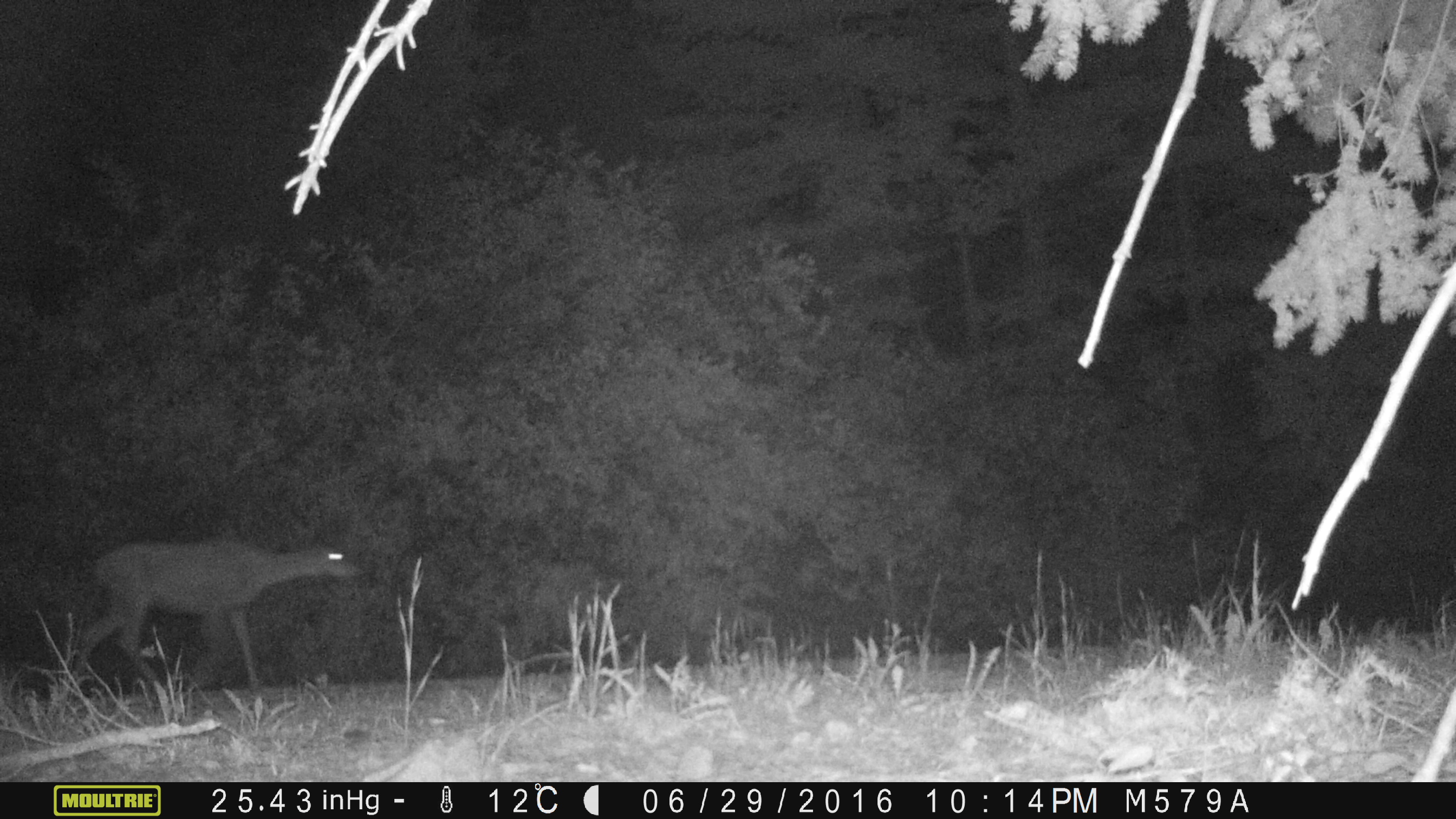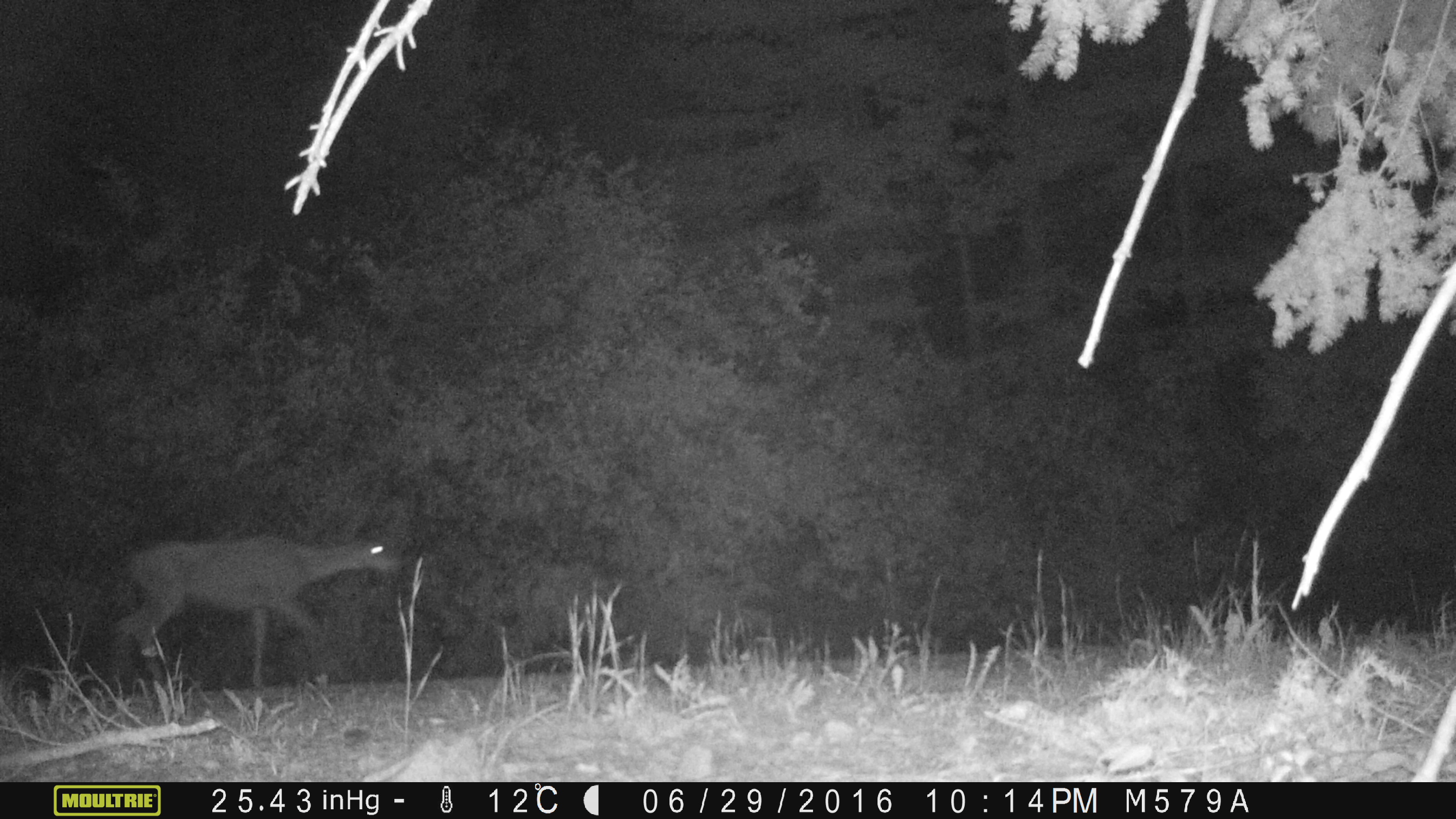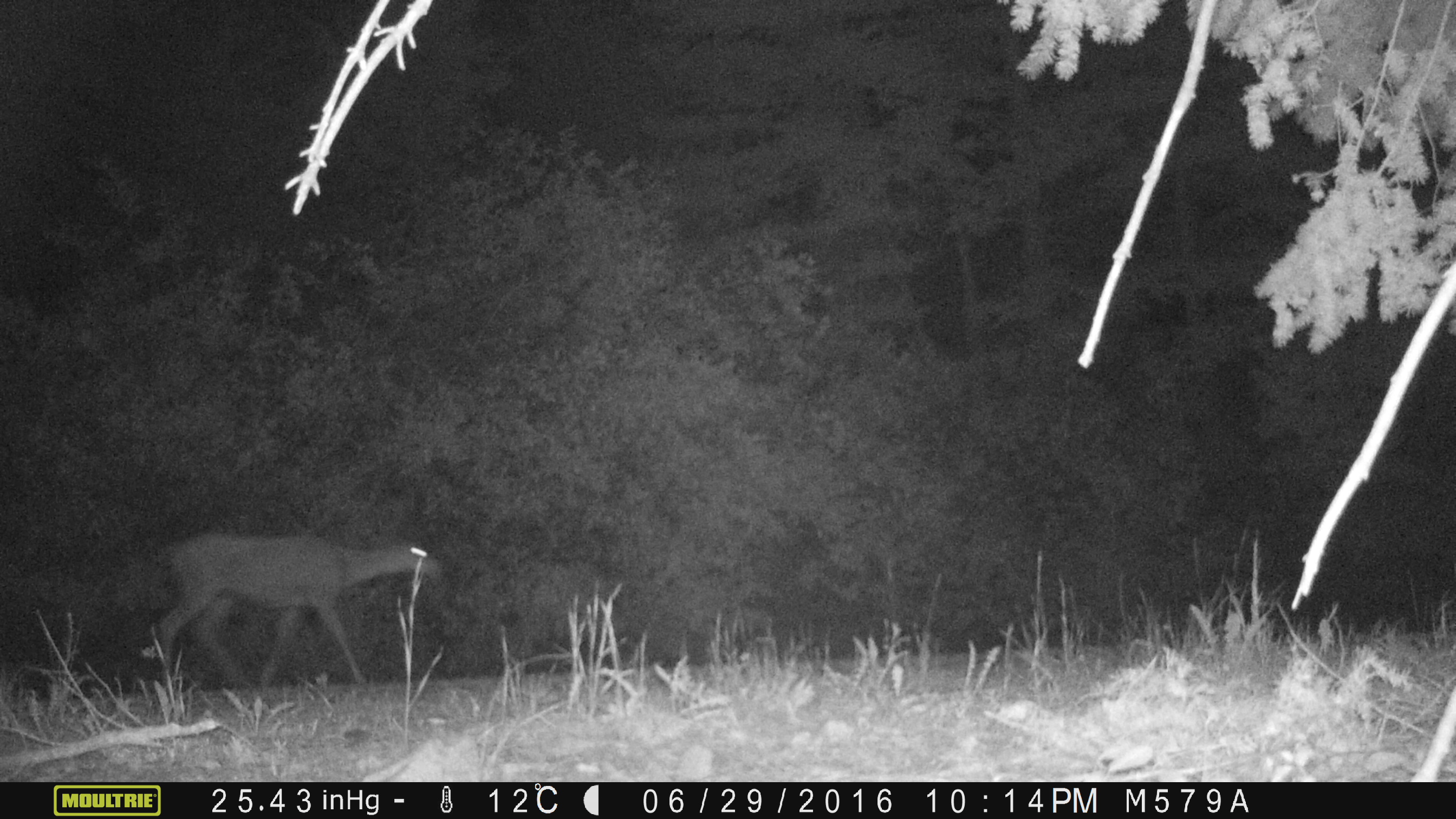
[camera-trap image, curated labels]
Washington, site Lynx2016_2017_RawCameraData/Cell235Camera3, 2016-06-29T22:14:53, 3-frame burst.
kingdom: Animalia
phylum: Chordata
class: Mammalia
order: Artiodactyla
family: Cervidae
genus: Odocoileus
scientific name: Odocoileus hemionus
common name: mule deer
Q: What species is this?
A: Odocoileus hemionus (mule deer).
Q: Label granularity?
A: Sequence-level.